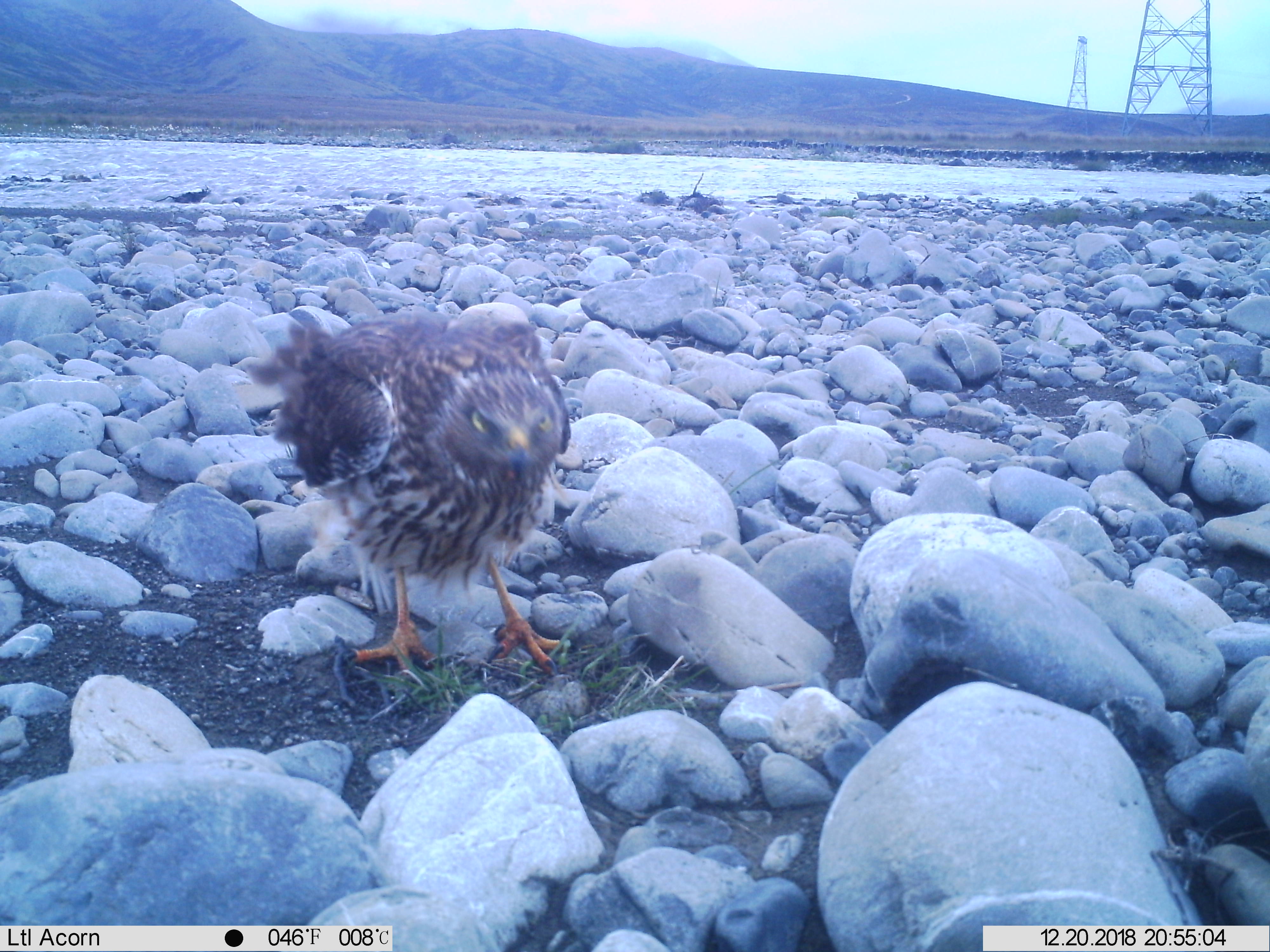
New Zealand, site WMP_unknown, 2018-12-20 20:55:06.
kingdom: Animalia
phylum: Chordata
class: Aves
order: Accipitriformes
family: Accipitridae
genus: Circus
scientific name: Circus approximans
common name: swamp harrier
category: harrier